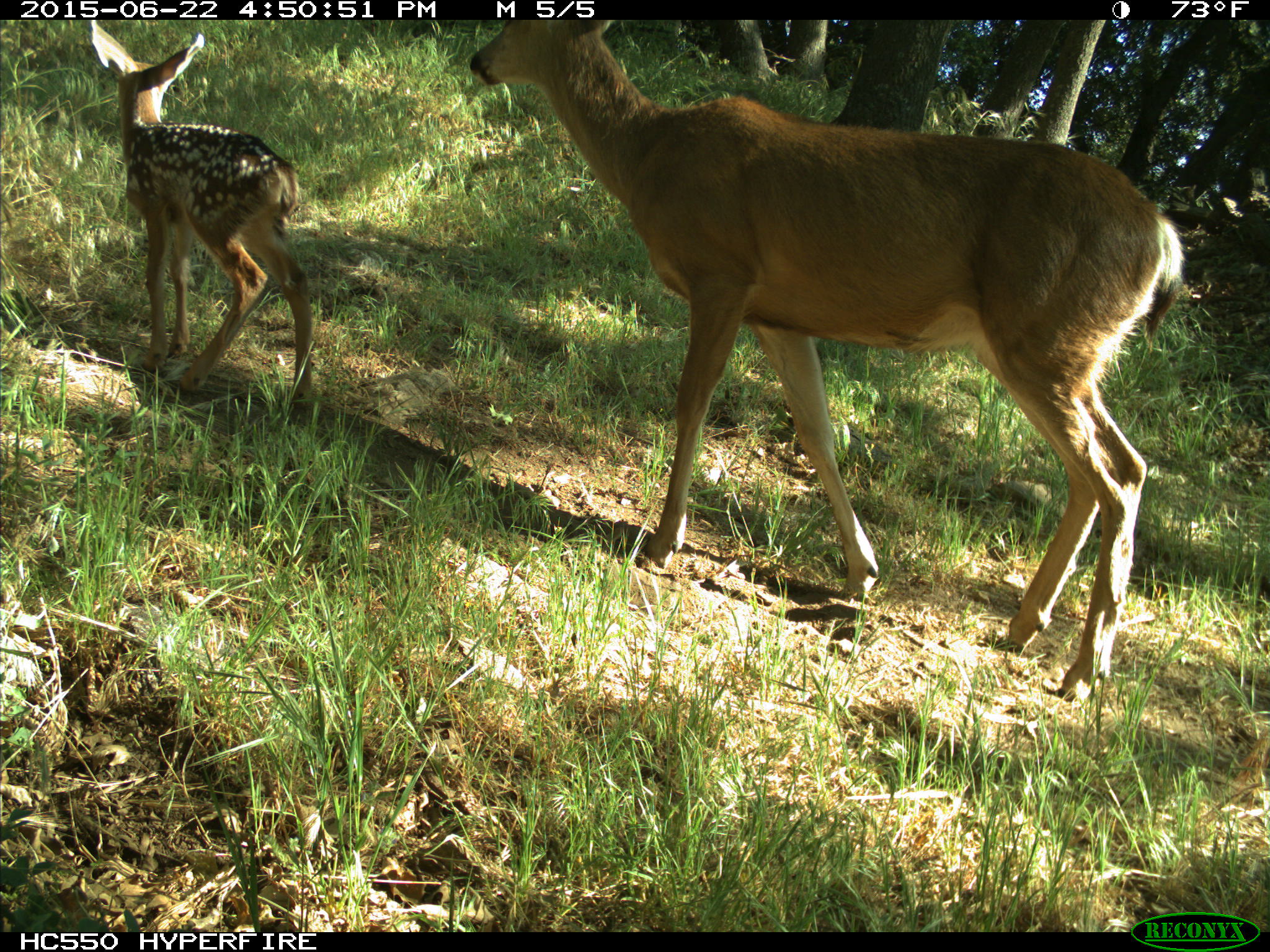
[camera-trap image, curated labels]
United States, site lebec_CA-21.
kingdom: Animalia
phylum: Chordata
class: Mammalia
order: Artiodactyla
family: Cervidae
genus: Odocoileus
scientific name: Odocoileus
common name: deer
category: unidentified deer